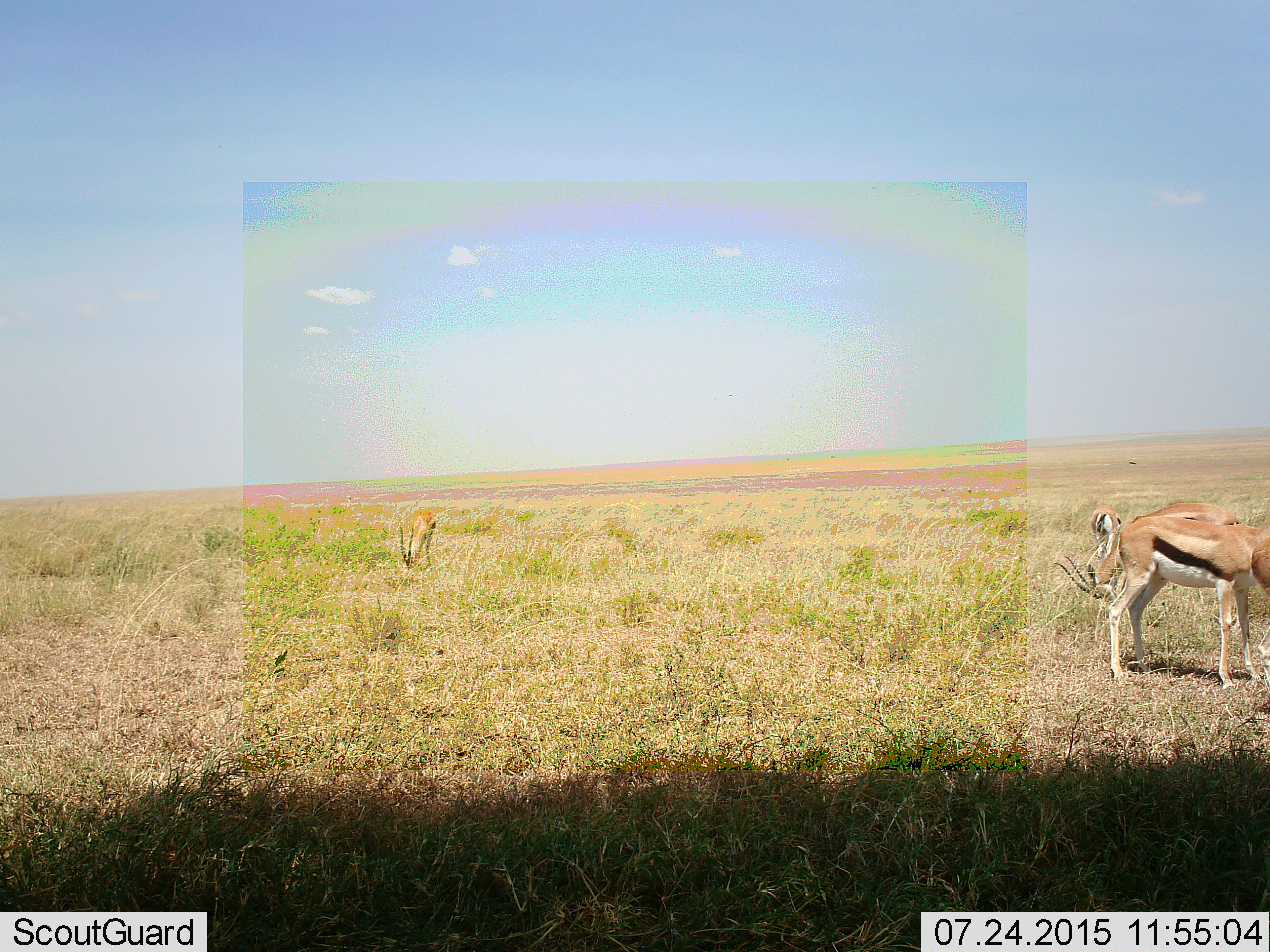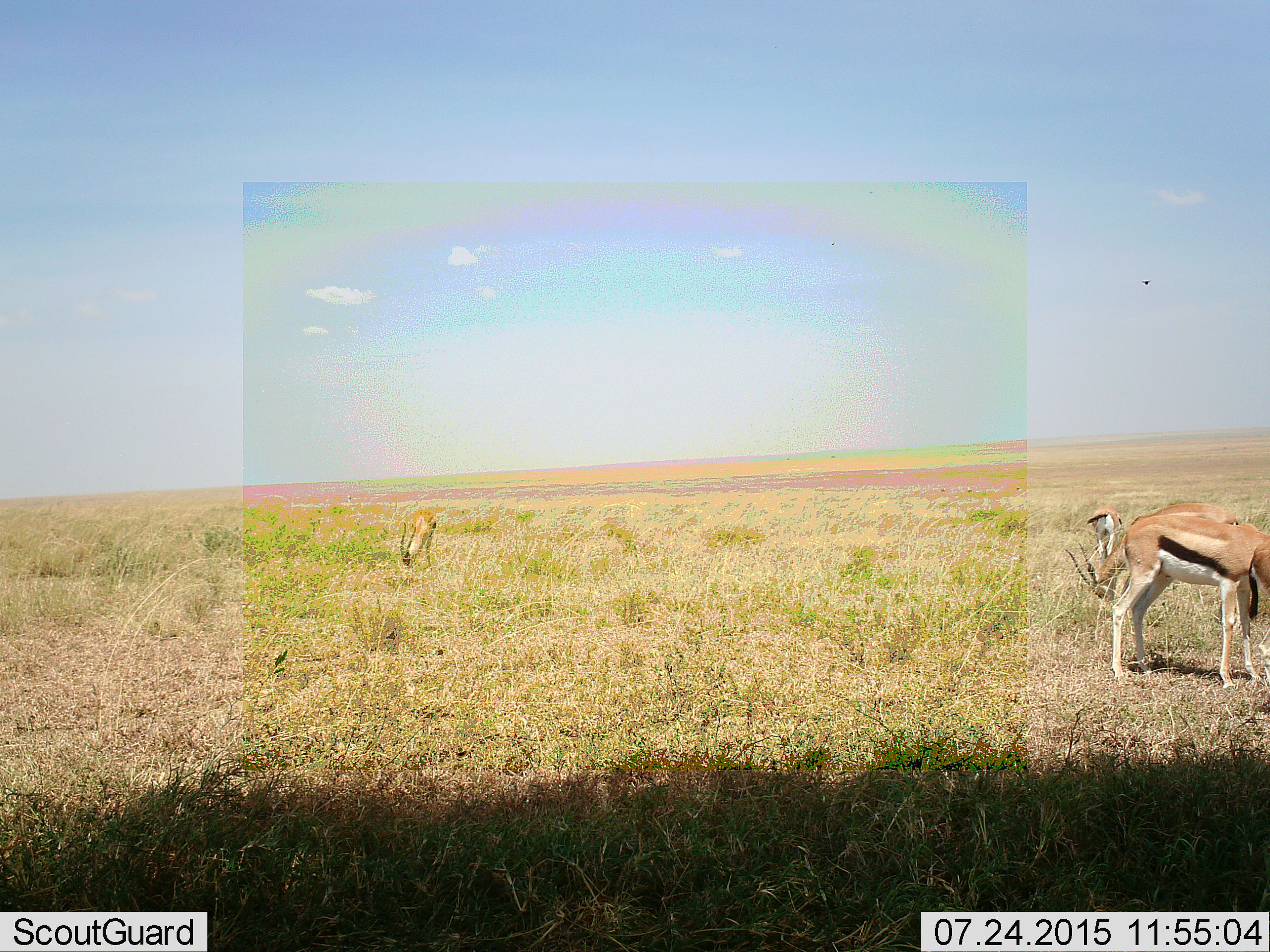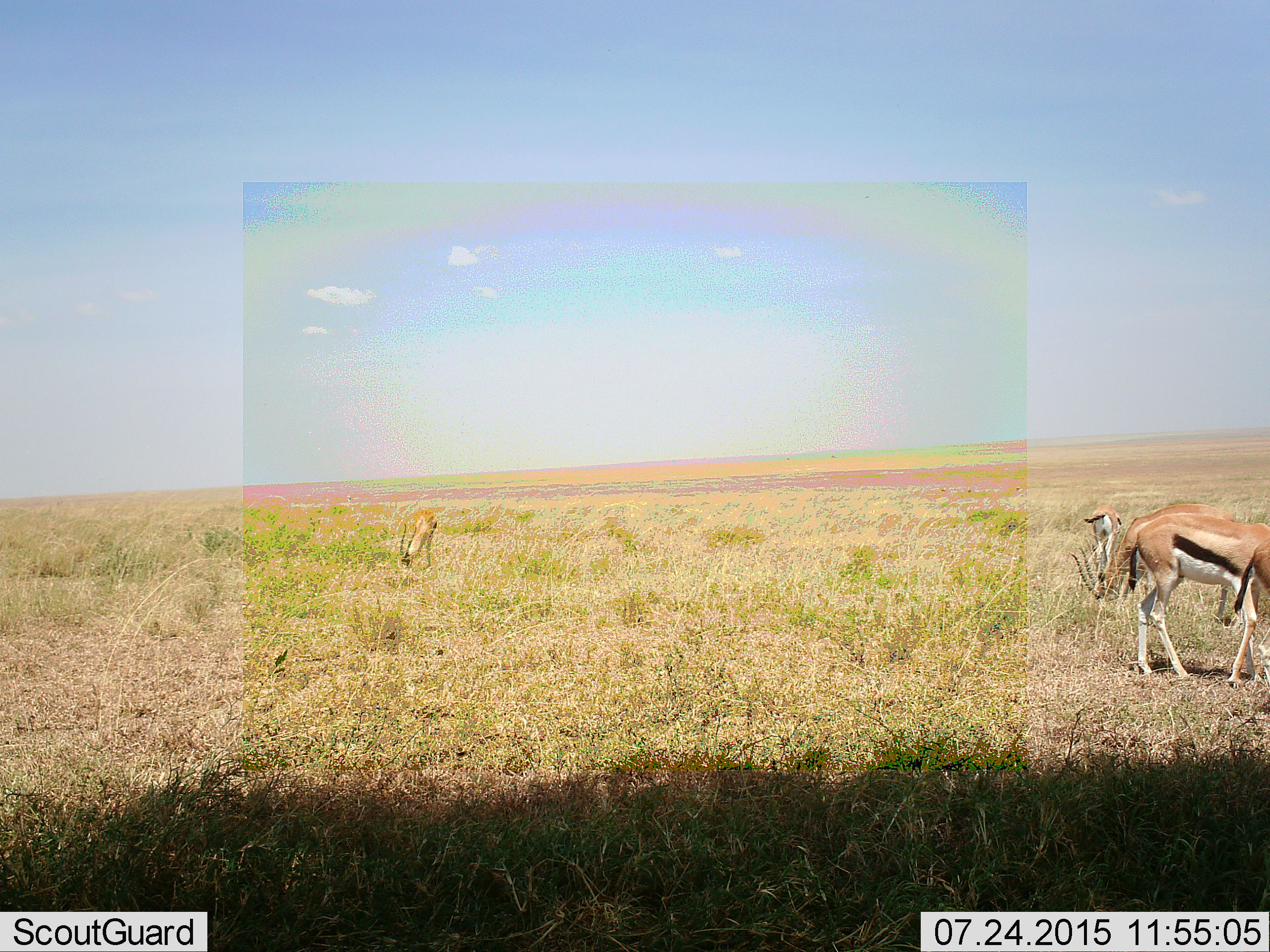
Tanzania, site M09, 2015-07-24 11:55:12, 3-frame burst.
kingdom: Animalia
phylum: Chordata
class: Mammalia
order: Artiodactyla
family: Bovidae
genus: Eudorcas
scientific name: Eudorcas thomsonii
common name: thomson's gazelle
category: gazellethomsons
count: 5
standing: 20%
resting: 0%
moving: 0%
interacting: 0%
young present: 0%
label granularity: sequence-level